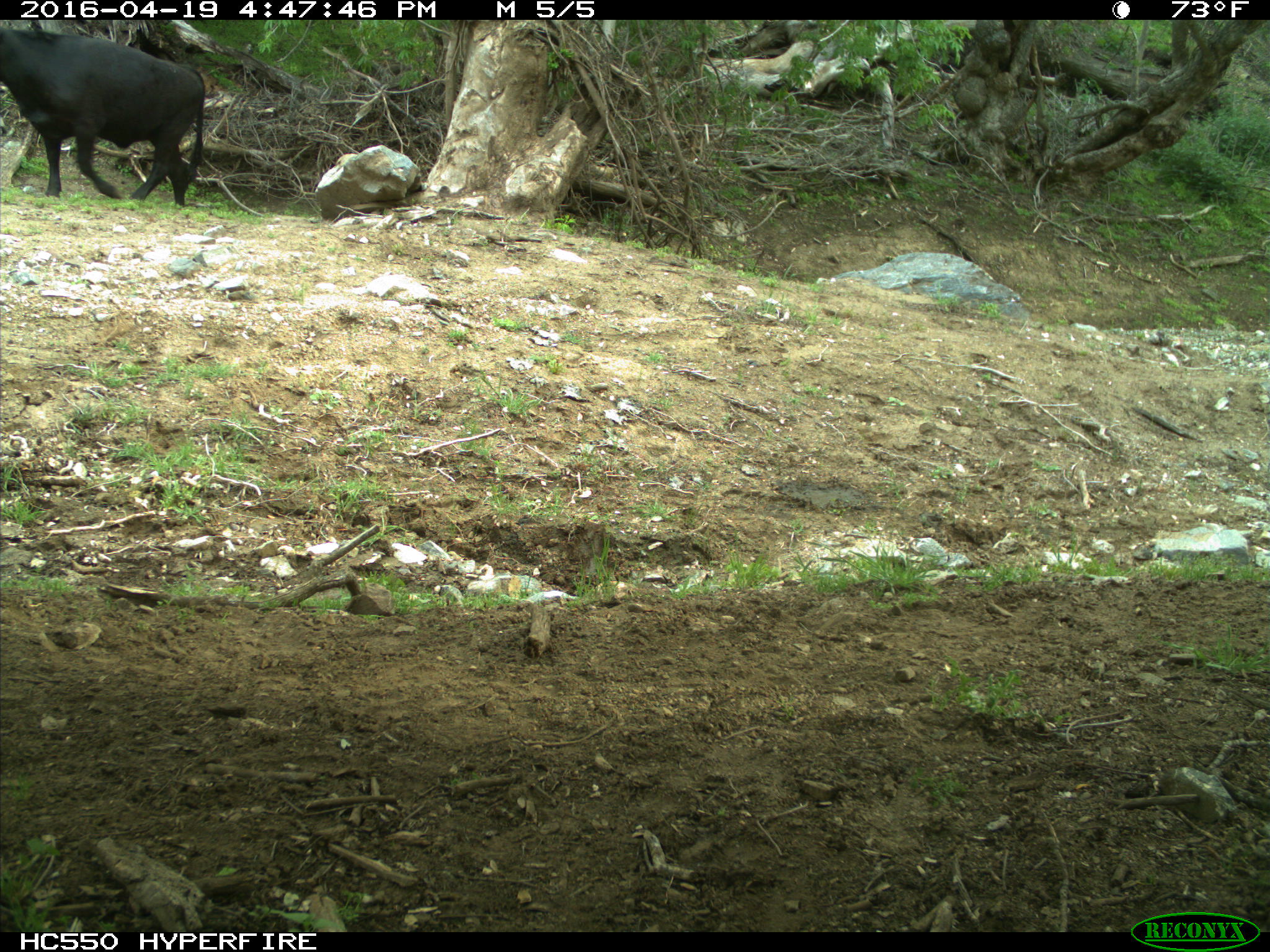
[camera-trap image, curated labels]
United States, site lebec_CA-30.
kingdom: Animalia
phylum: Chordata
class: Mammalia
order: Artiodactyla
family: Bovidae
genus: Bos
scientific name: Bos taurus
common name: domestic cow